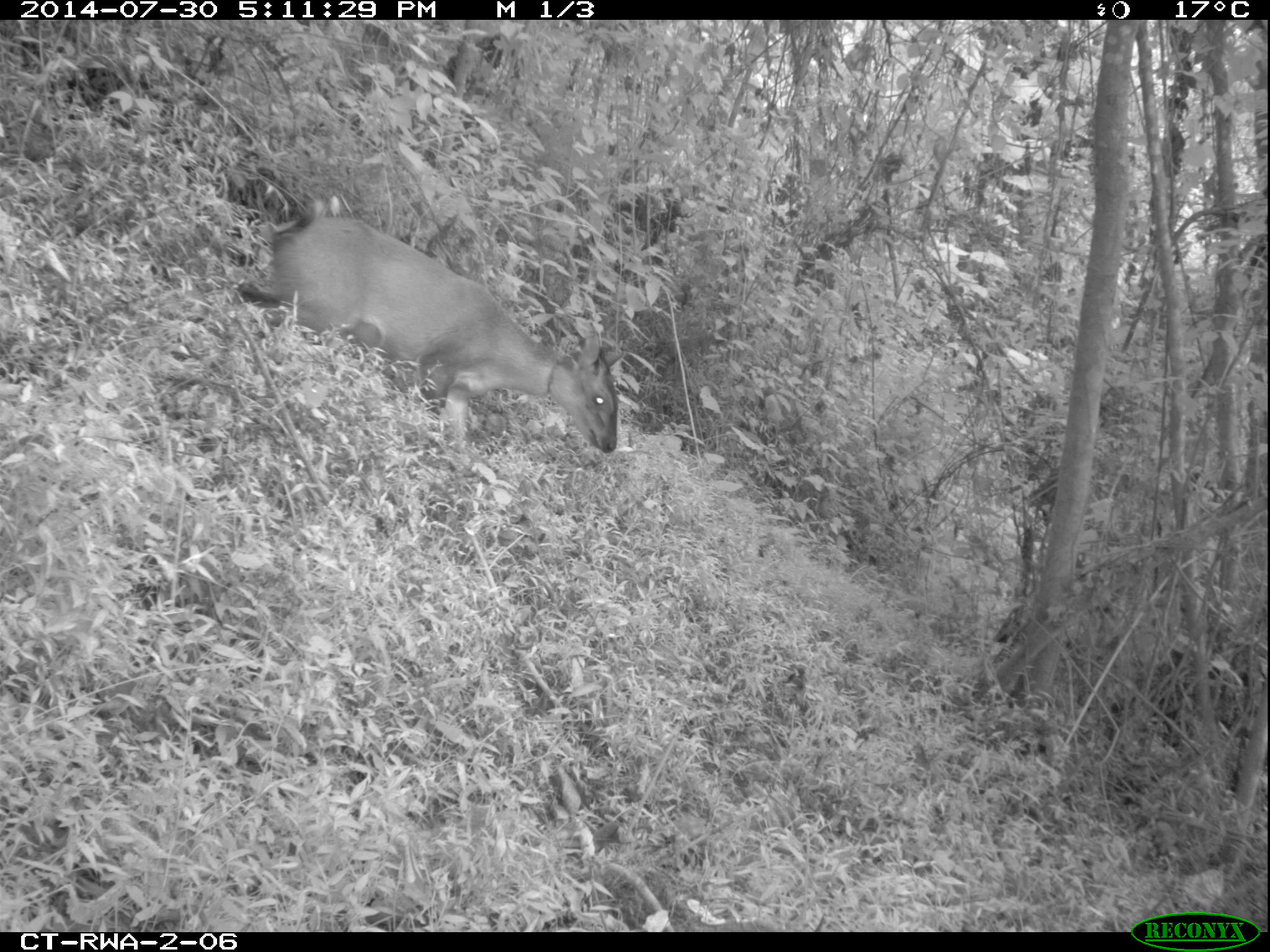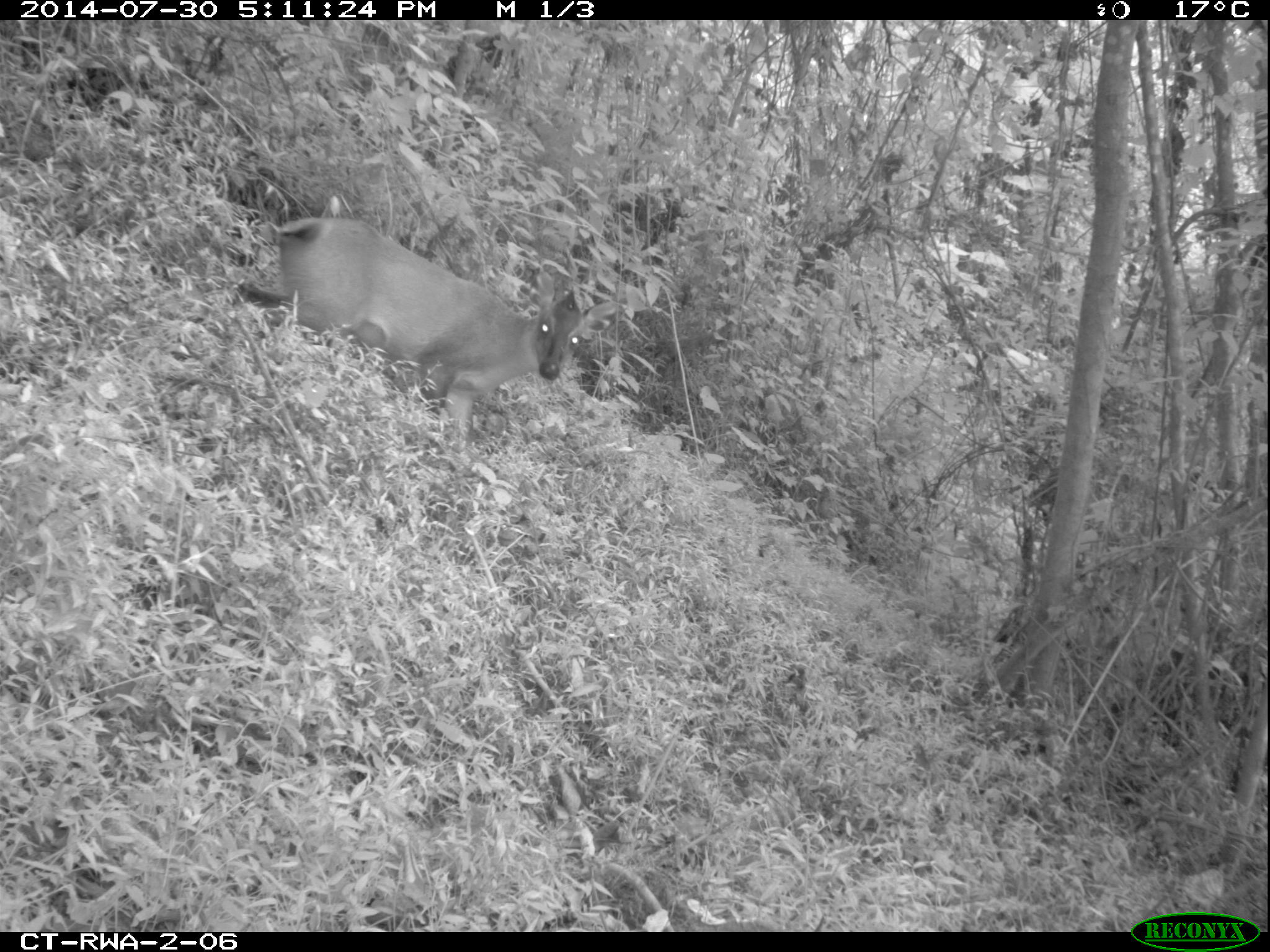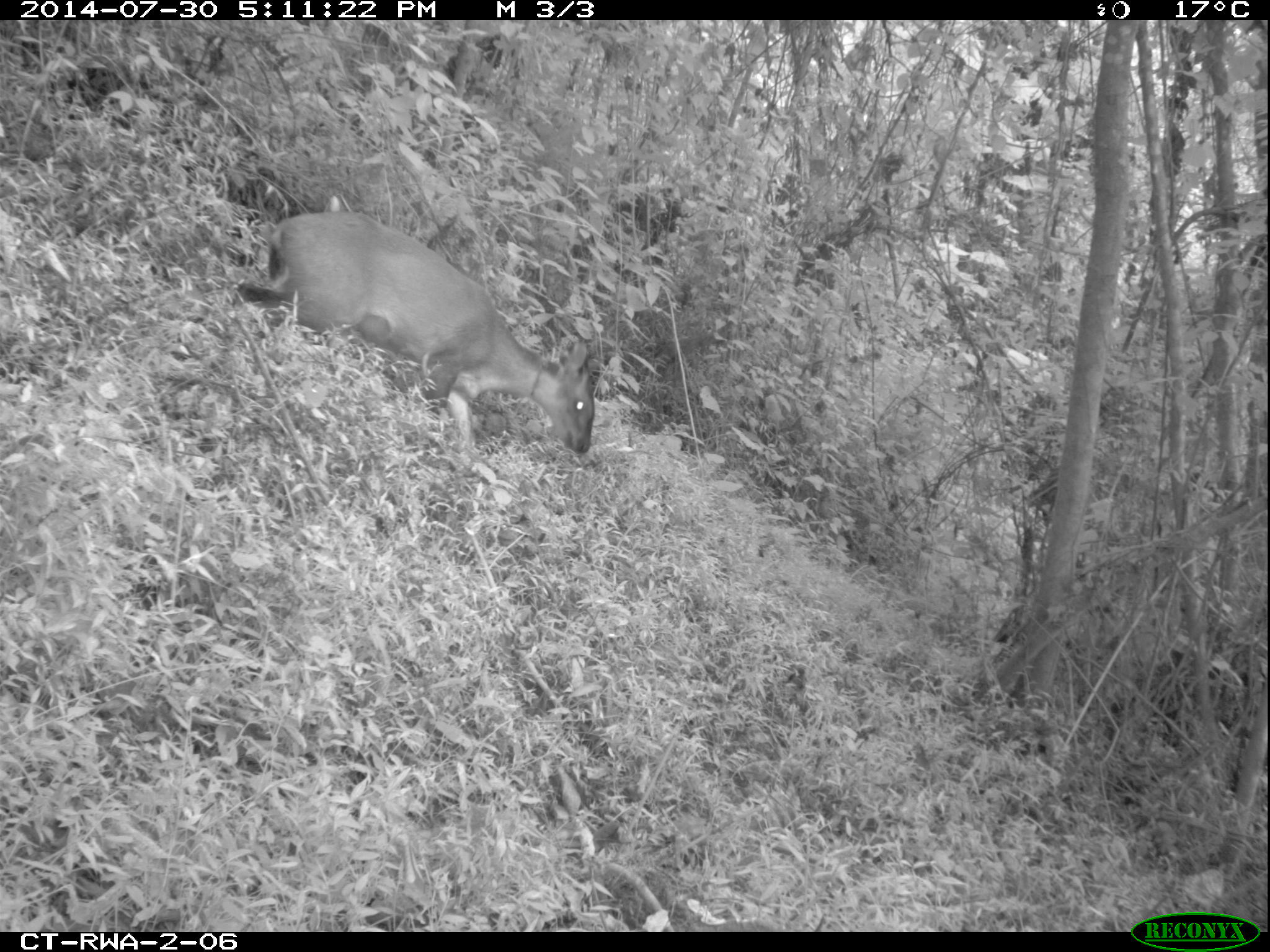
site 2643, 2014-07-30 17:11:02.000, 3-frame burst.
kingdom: Animalia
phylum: Chordata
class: Mammalia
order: Artiodactyla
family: Bovidae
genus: Cephalophus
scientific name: Cephalophus nigrifrons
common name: black-fronted duiker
Cephalophus nigrifrons (black-fronted duiker), count 1.